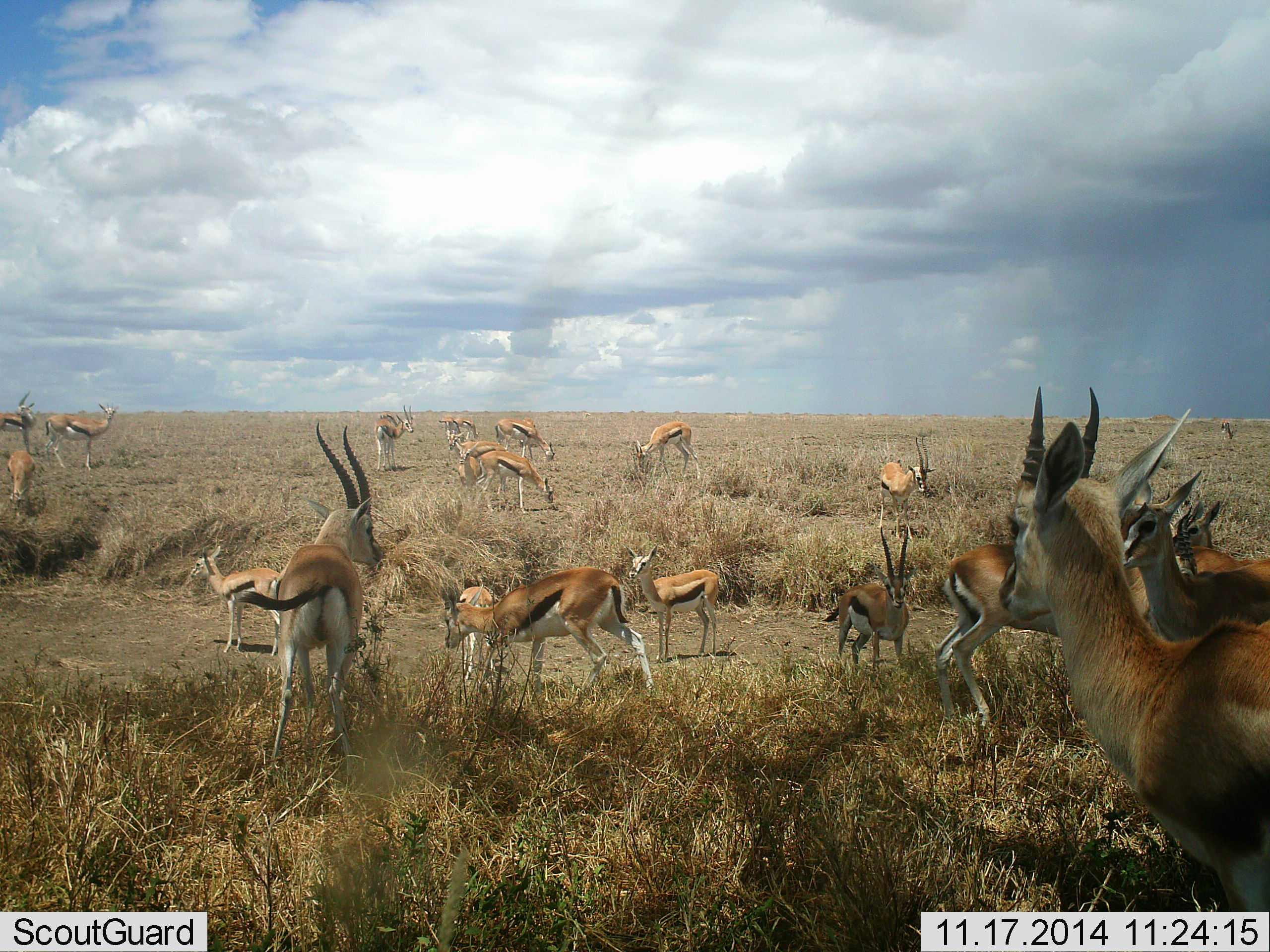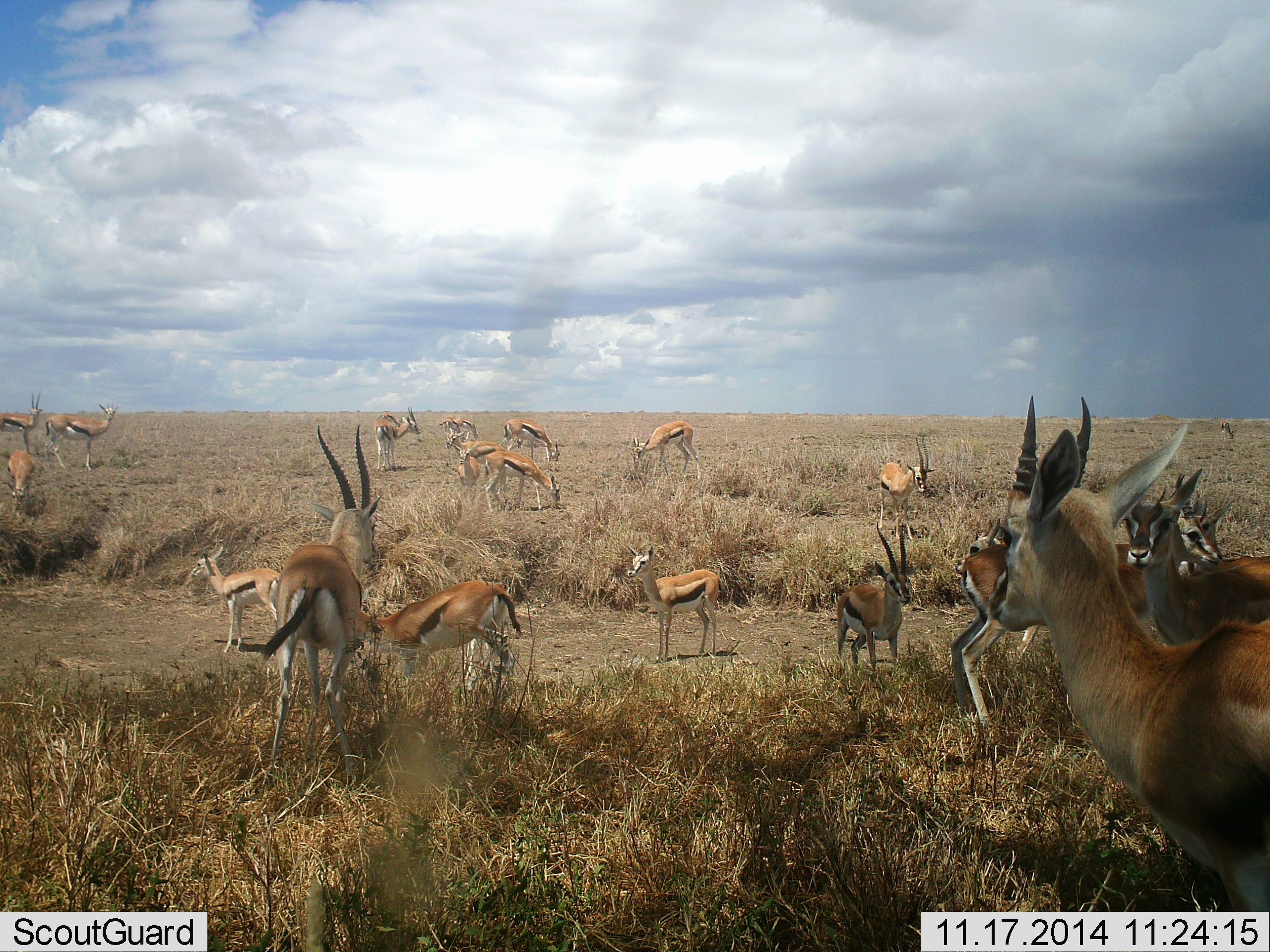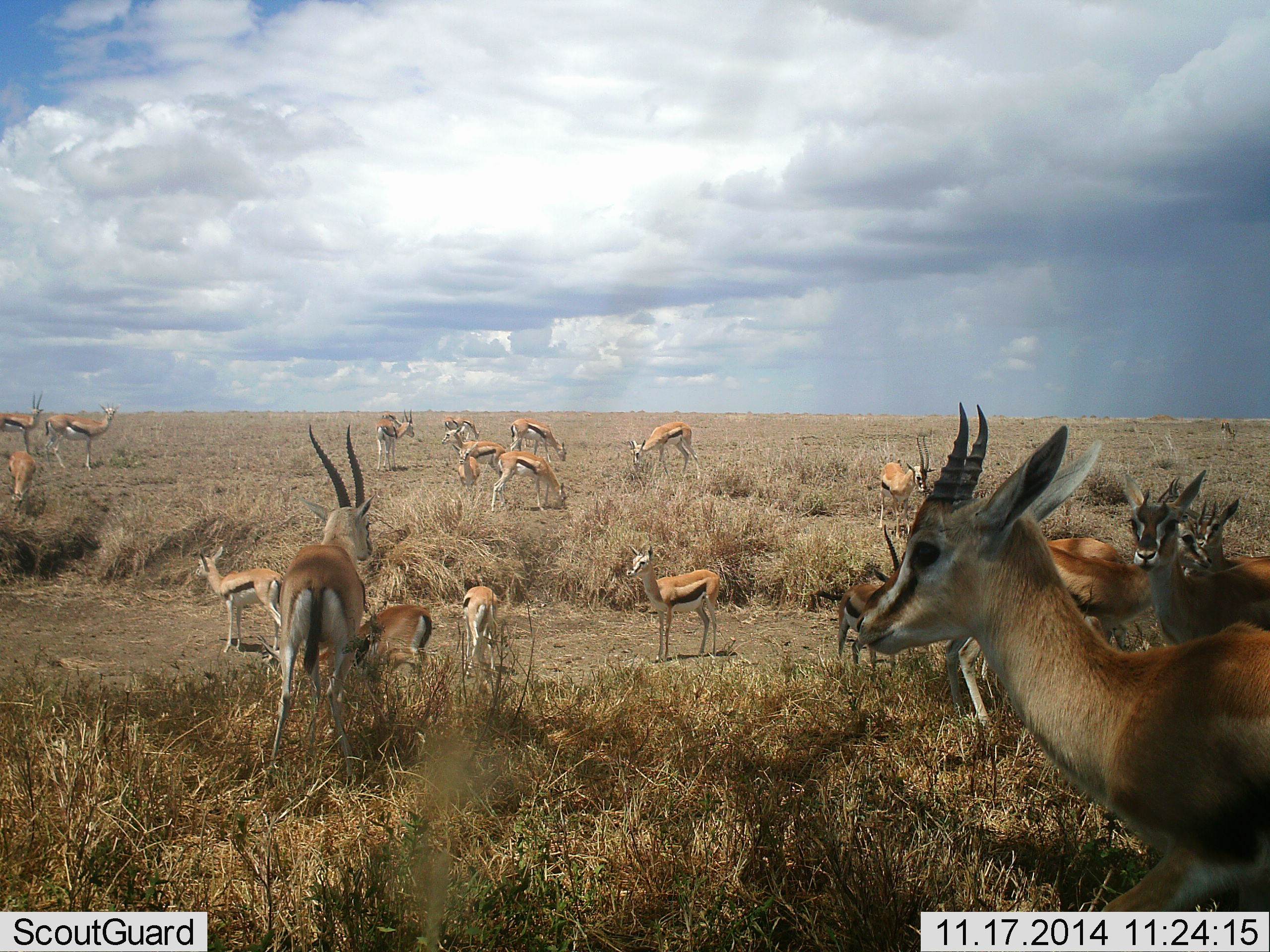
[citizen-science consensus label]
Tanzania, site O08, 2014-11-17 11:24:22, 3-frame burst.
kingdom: Animalia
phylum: Chordata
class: Mammalia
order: Artiodactyla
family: Bovidae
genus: Eudorcas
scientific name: Eudorcas thomsonii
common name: thomson's gazelle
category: gazellethomsons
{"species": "gazellethomsons (thomson's gazelle) (Eudorcas thomsonii)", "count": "11-50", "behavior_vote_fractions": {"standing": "90%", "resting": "0%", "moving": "10%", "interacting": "20%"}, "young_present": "40%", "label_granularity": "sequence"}